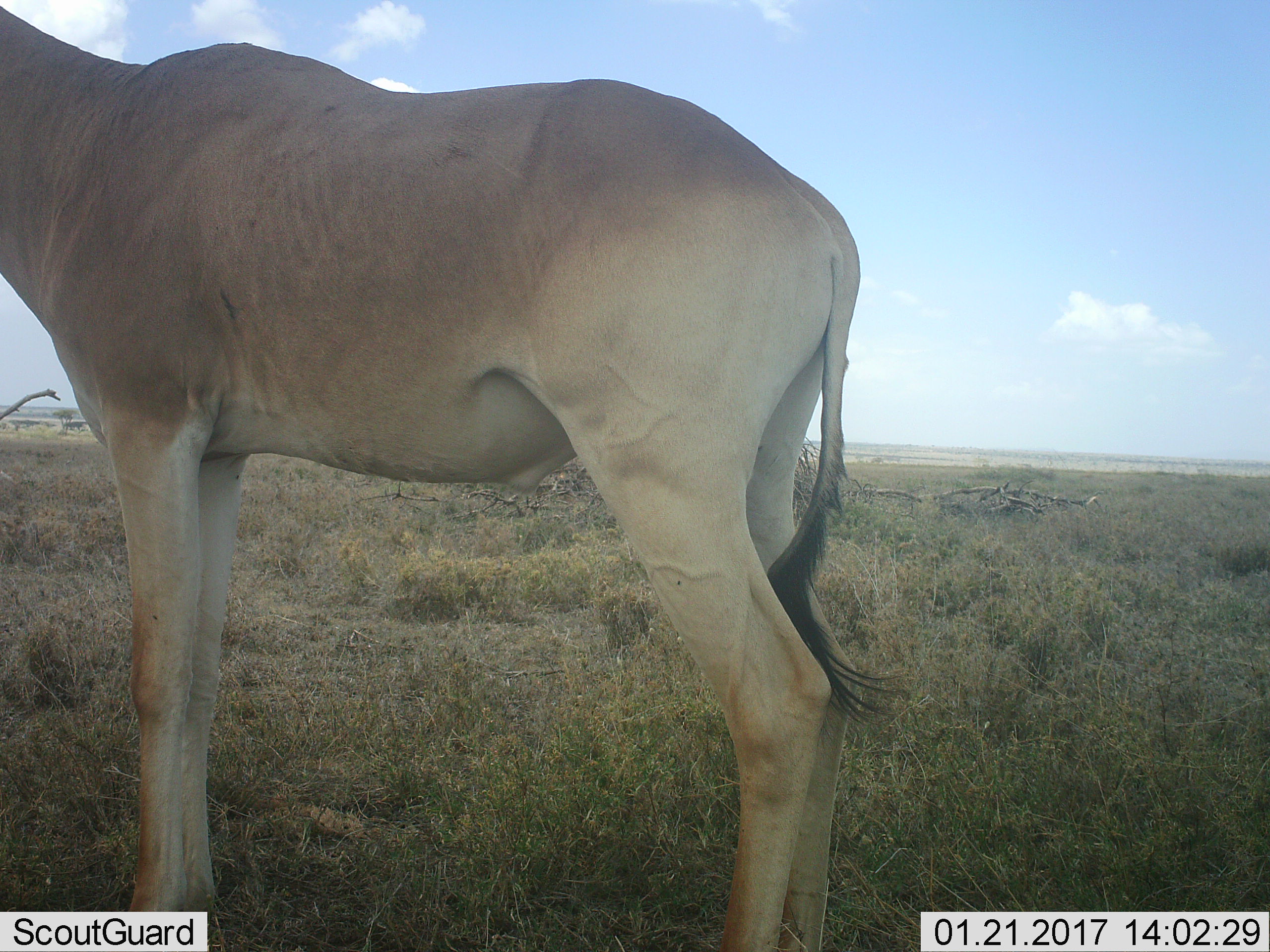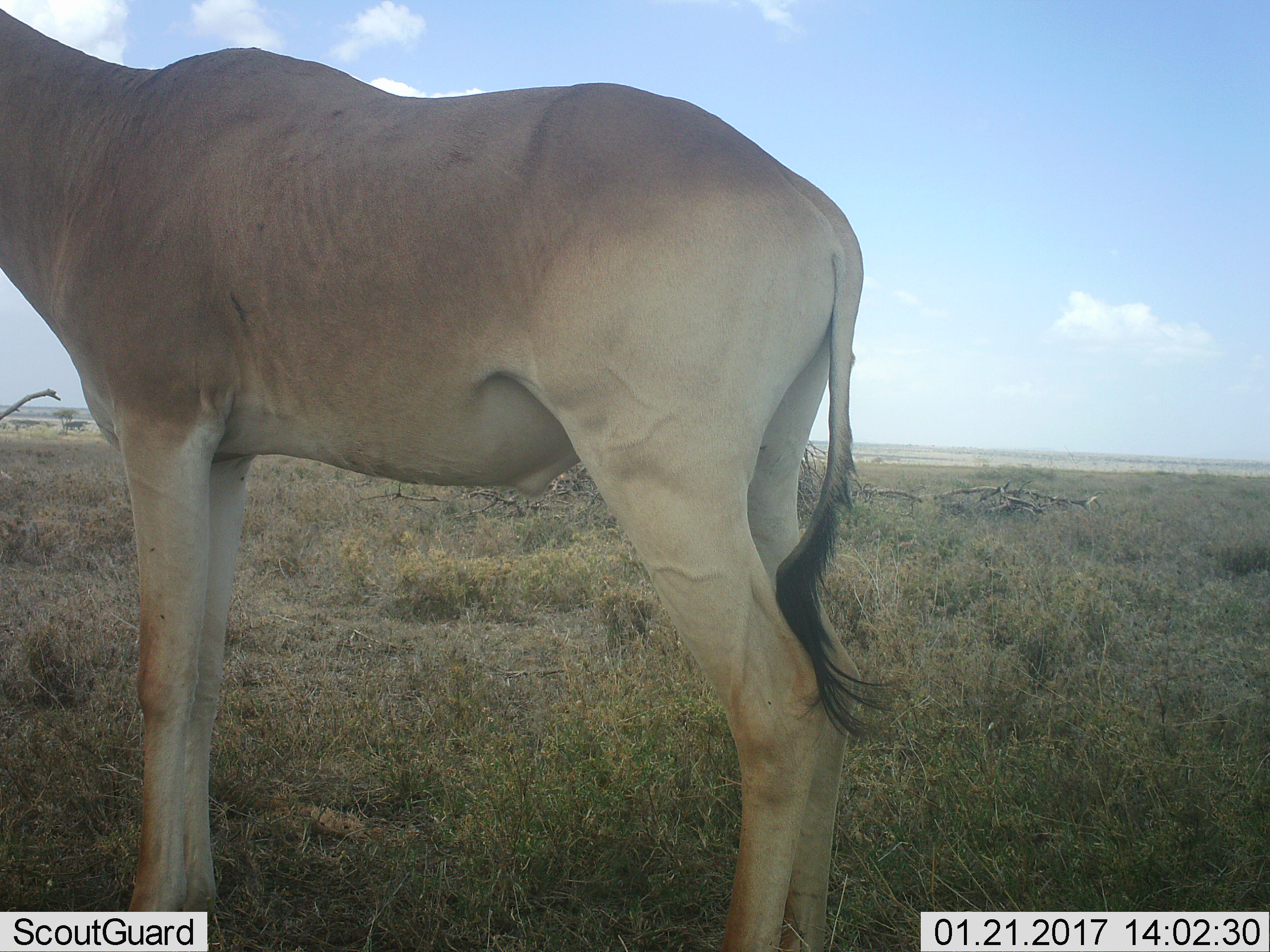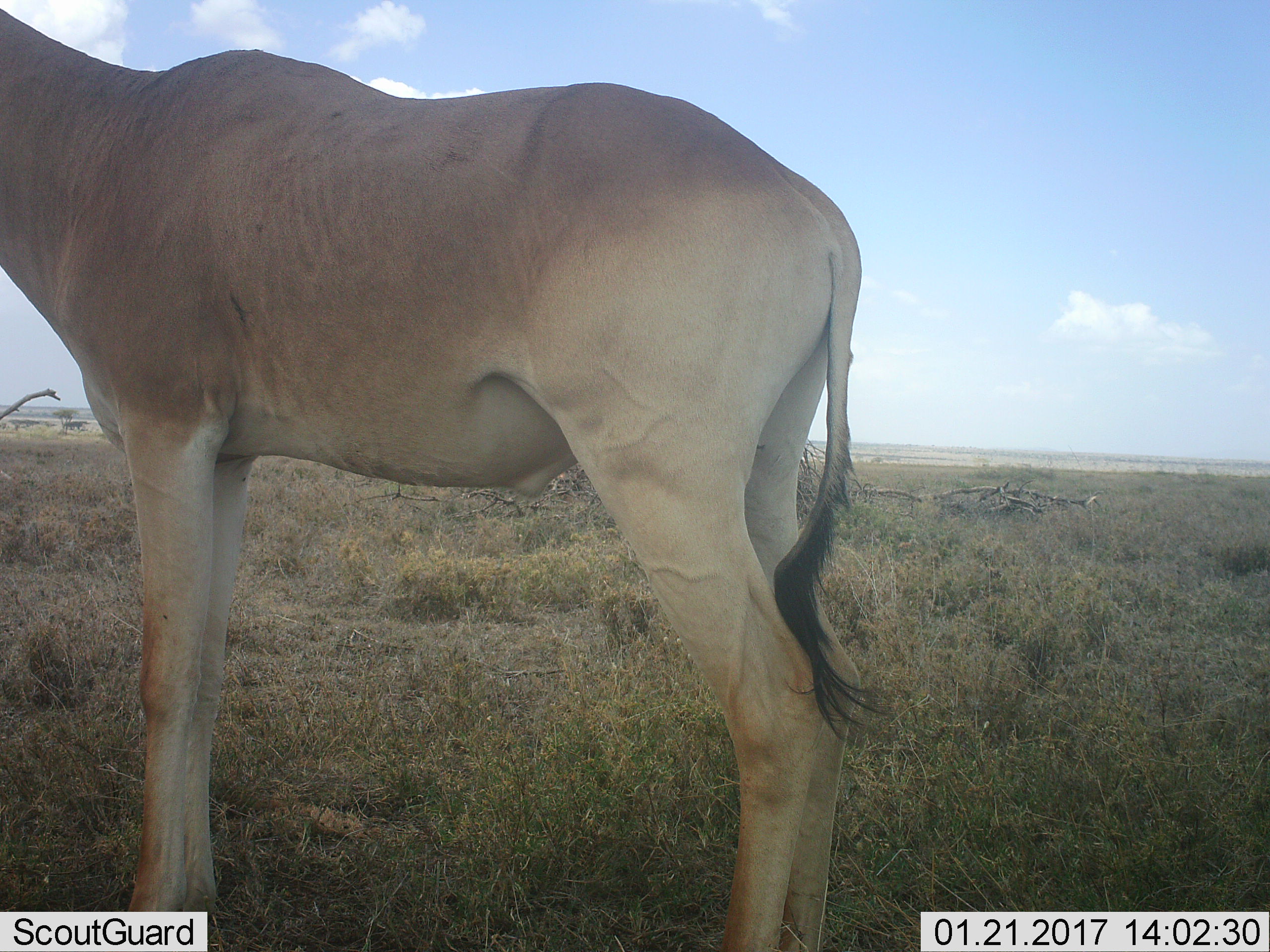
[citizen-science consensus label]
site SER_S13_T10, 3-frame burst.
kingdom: Animalia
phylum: Chordata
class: Mammalia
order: Artiodactyla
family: Bovidae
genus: Alcelaphus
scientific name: Alcelaphus buselaphus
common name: hartebeest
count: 1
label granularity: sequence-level